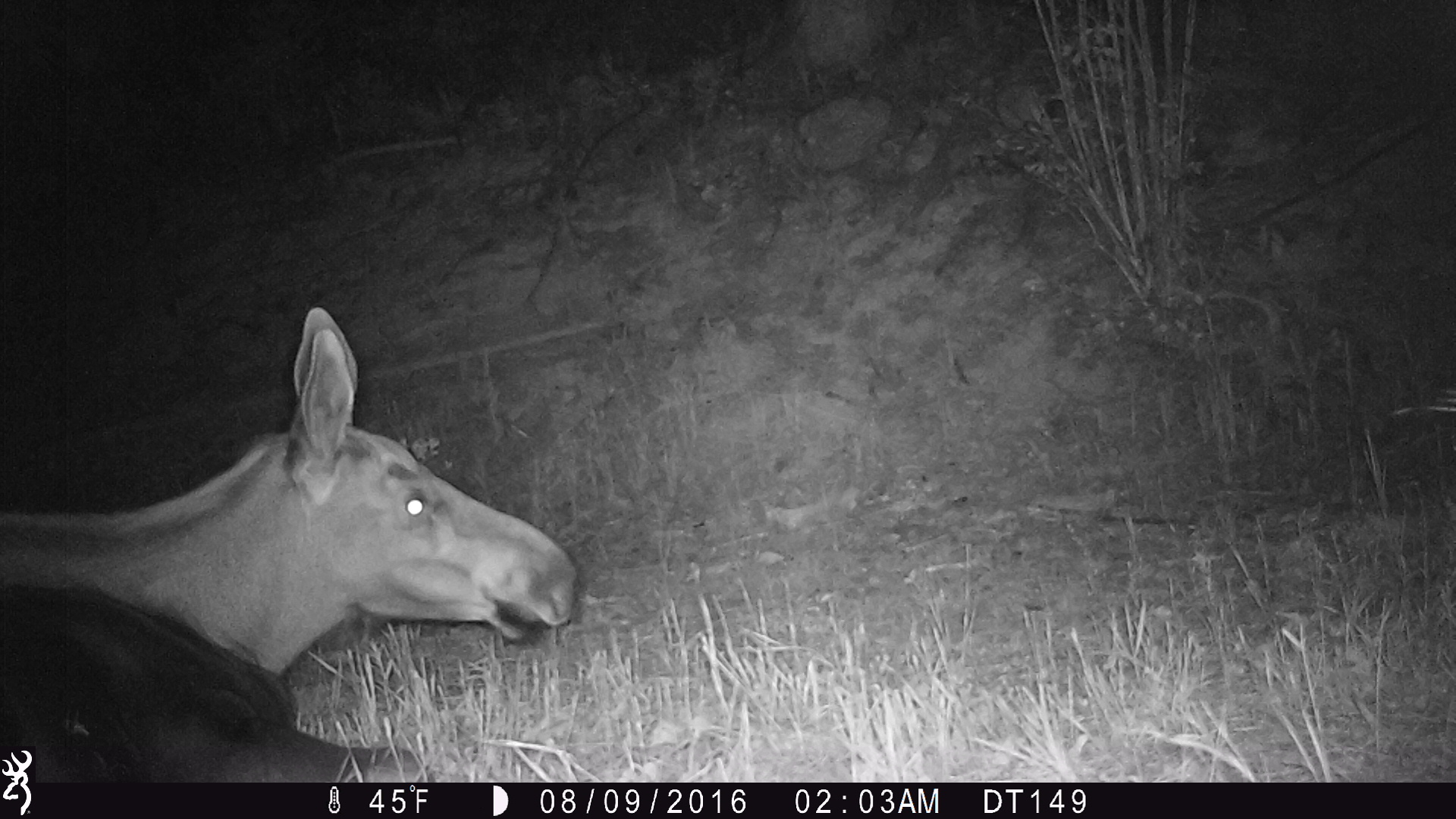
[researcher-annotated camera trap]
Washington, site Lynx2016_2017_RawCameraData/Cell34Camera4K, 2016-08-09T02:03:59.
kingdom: Animalia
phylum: Chordata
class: Mammalia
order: Artiodactyla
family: Cervidae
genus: Alces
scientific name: Alces alces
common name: moose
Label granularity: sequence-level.